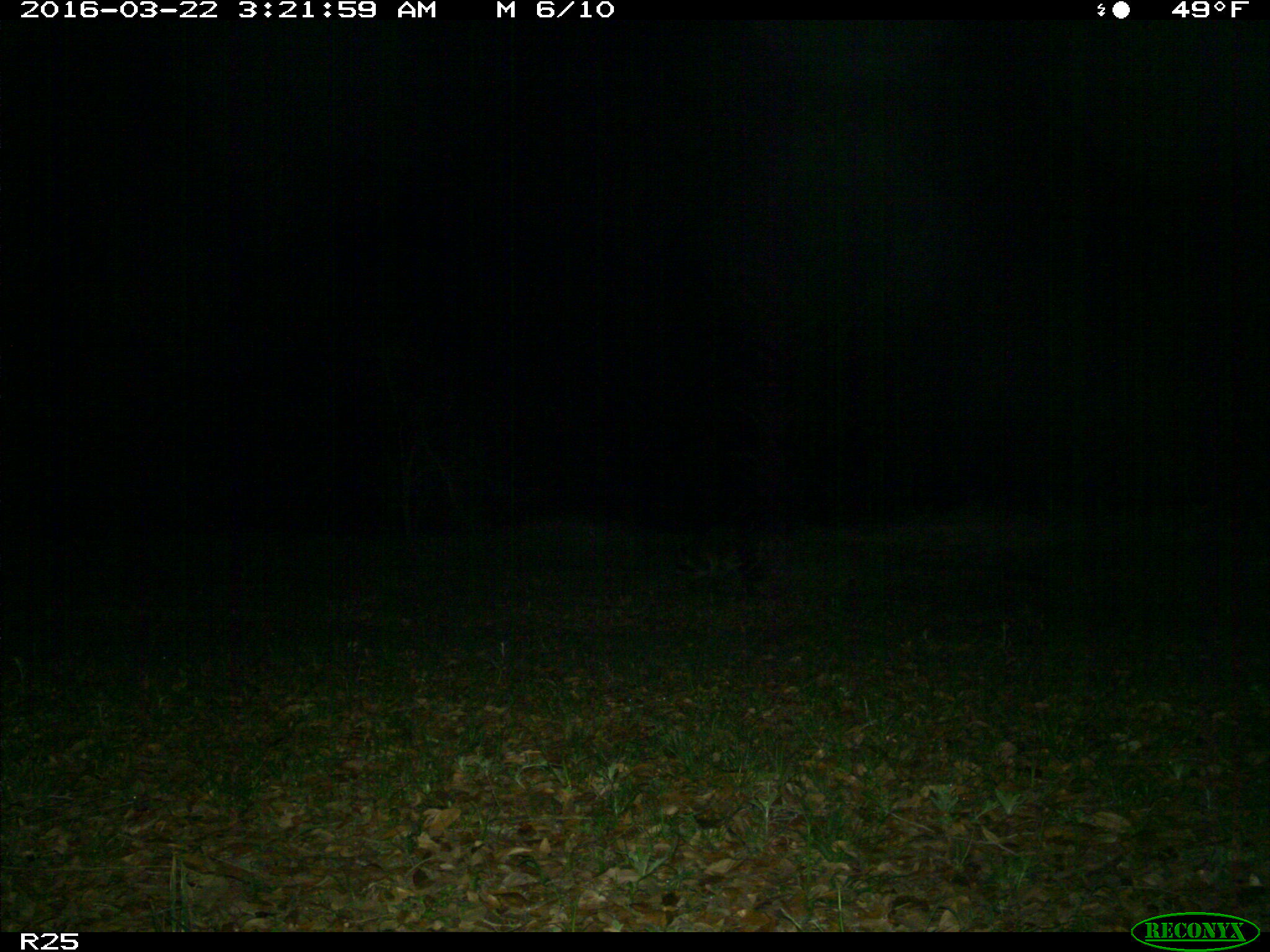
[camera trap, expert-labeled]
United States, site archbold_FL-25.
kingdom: Animalia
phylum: Chordata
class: Mammalia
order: Carnivora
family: Procyonidae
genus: Procyon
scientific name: Procyon lotor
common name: common raccoon